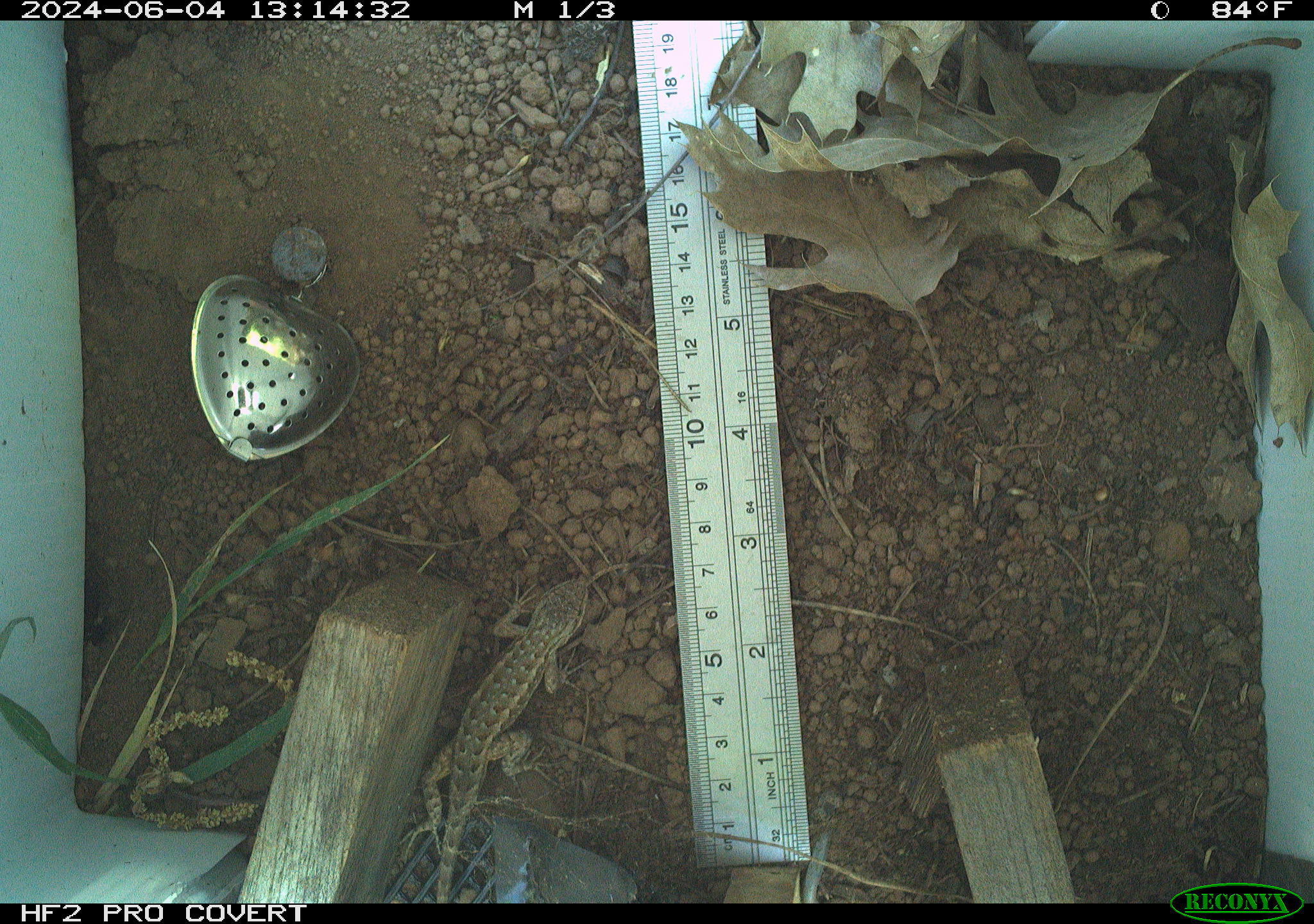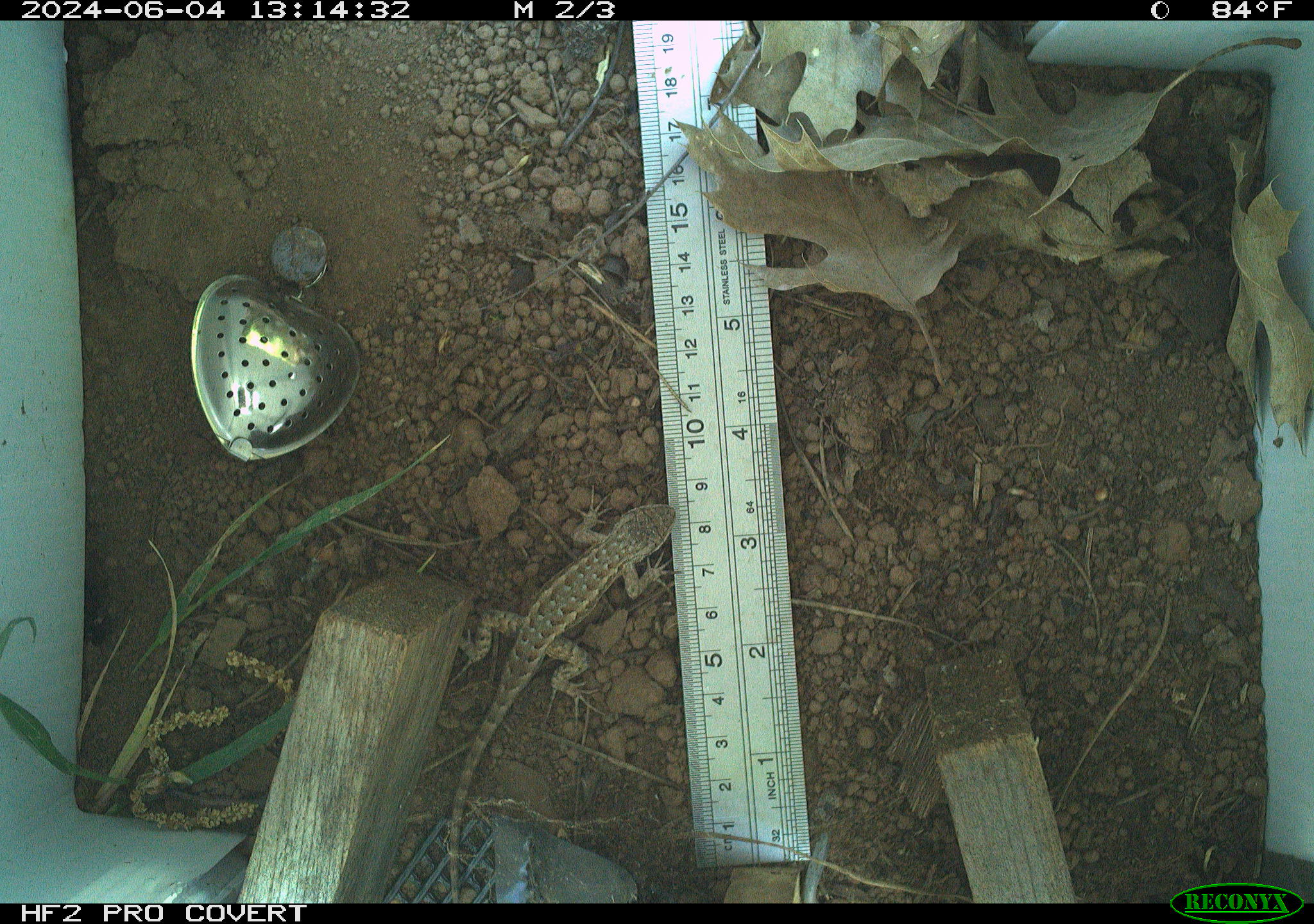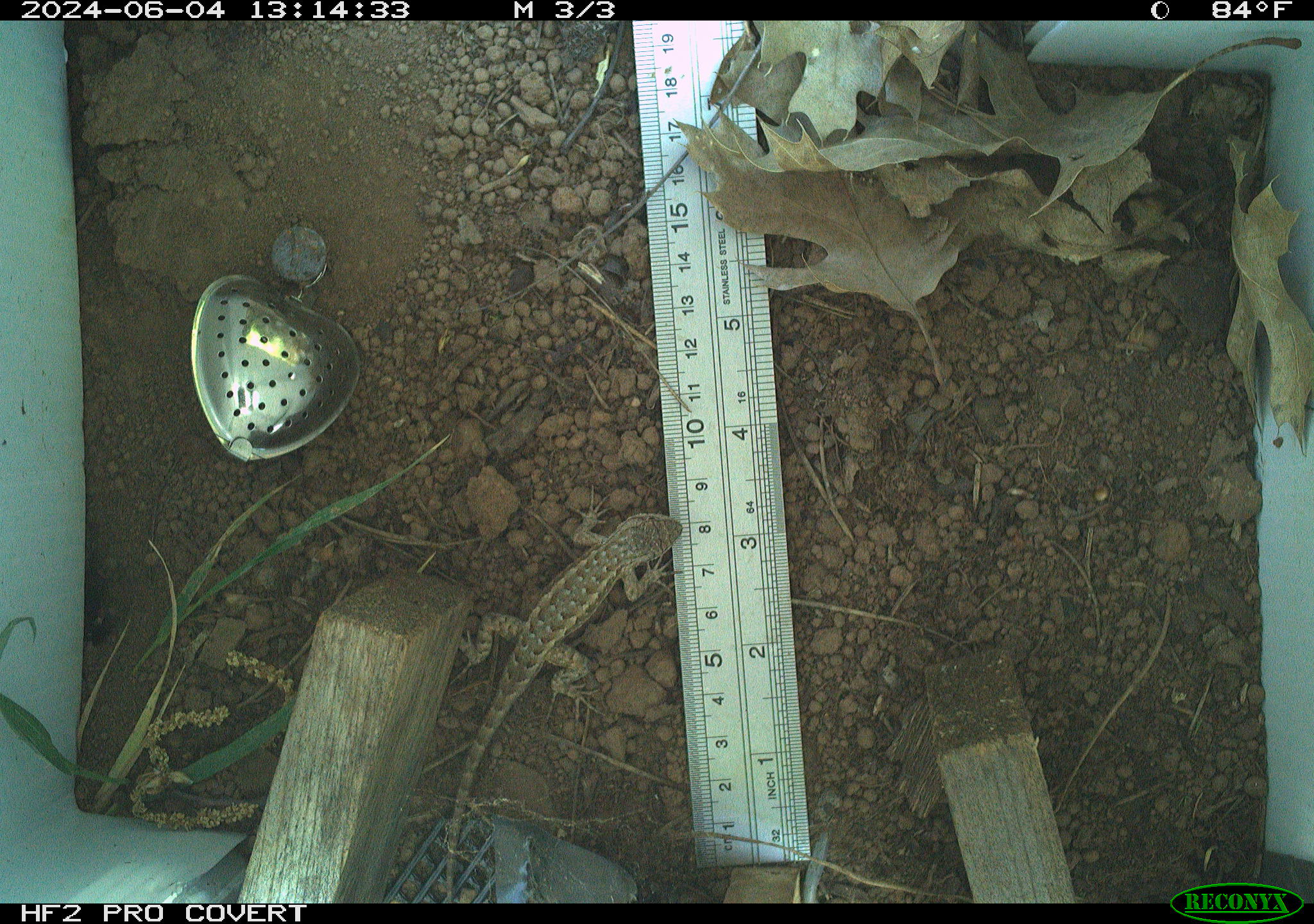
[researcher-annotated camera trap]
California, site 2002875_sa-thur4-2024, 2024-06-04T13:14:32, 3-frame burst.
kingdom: Animalia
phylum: Chordata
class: Reptilia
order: Squamata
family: Phrynosomatidae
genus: Sceloporus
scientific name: Sceloporus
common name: spiny lizards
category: sceloporus species